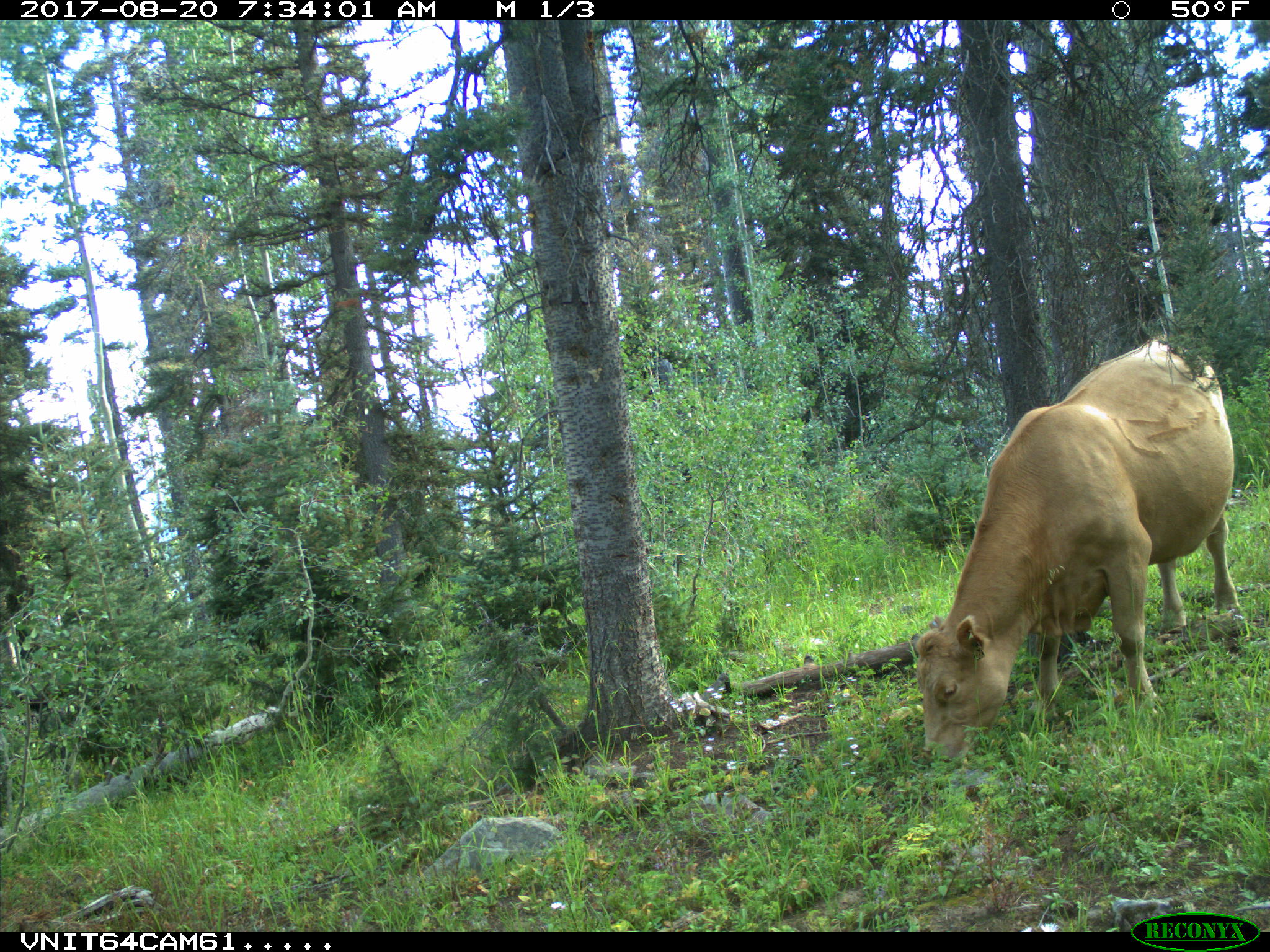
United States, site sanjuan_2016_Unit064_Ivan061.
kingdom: Animalia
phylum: Chordata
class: Mammalia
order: Artiodactyla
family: Bovidae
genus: Bos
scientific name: Bos taurus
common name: domestic cow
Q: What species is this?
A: Bos taurus (domestic cow).